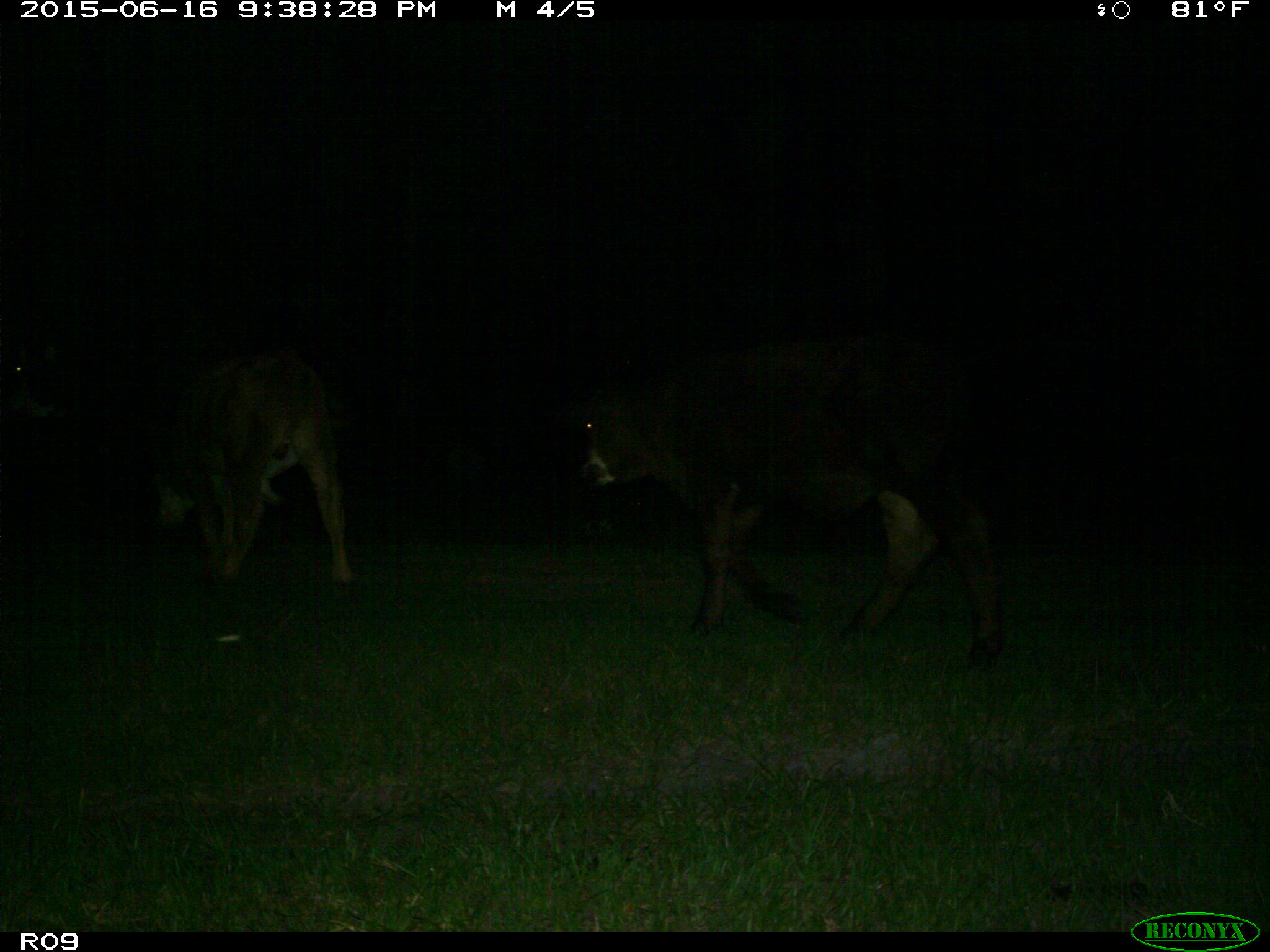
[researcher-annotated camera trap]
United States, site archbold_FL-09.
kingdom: Animalia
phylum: Chordata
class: Mammalia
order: Artiodactyla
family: Bovidae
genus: Bos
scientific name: Bos taurus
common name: domestic cow